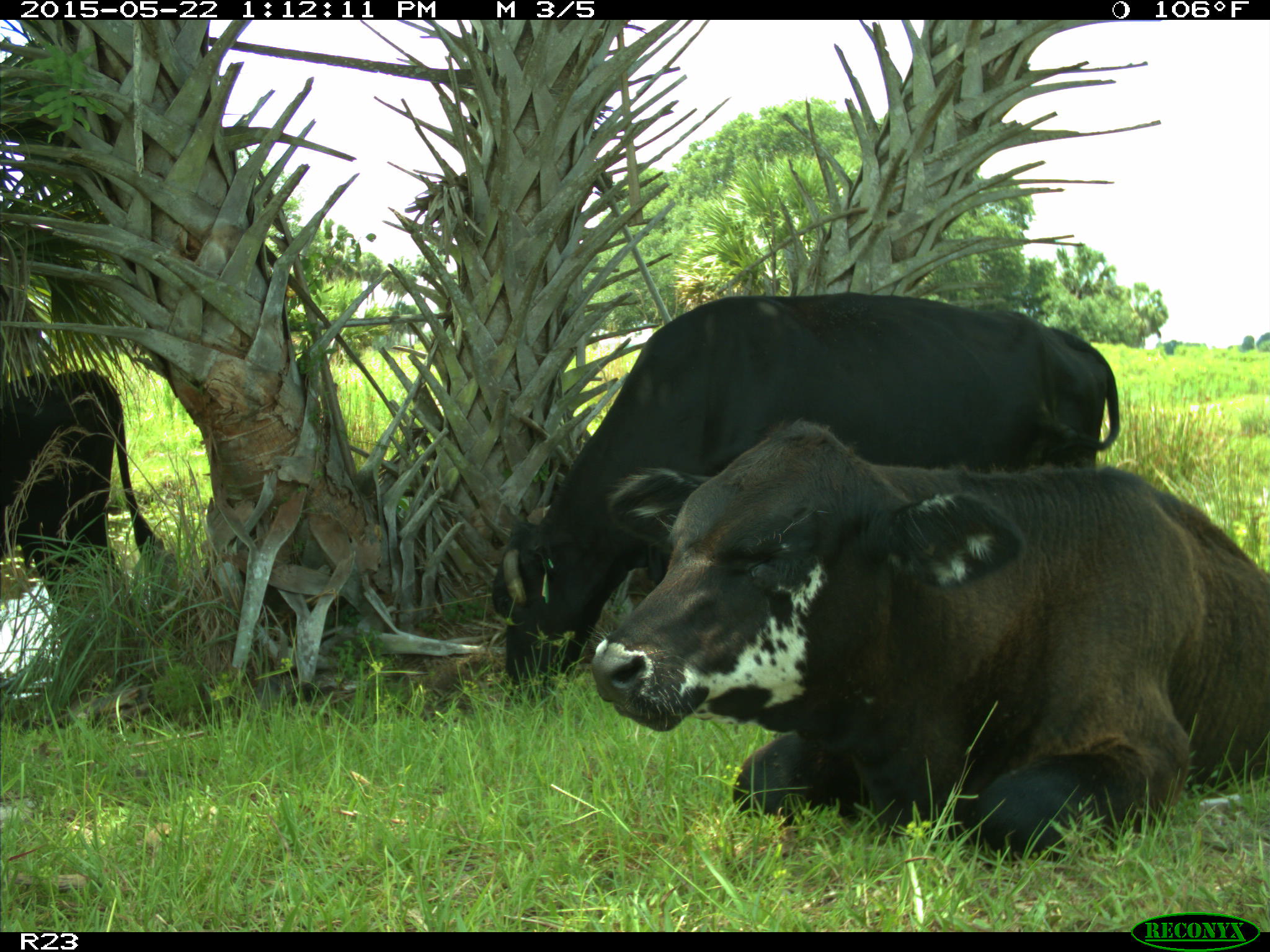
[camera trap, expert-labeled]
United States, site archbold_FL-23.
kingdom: Animalia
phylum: Chordata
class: Mammalia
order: Artiodactyla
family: Bovidae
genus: Bos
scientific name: Bos taurus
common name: domestic cow